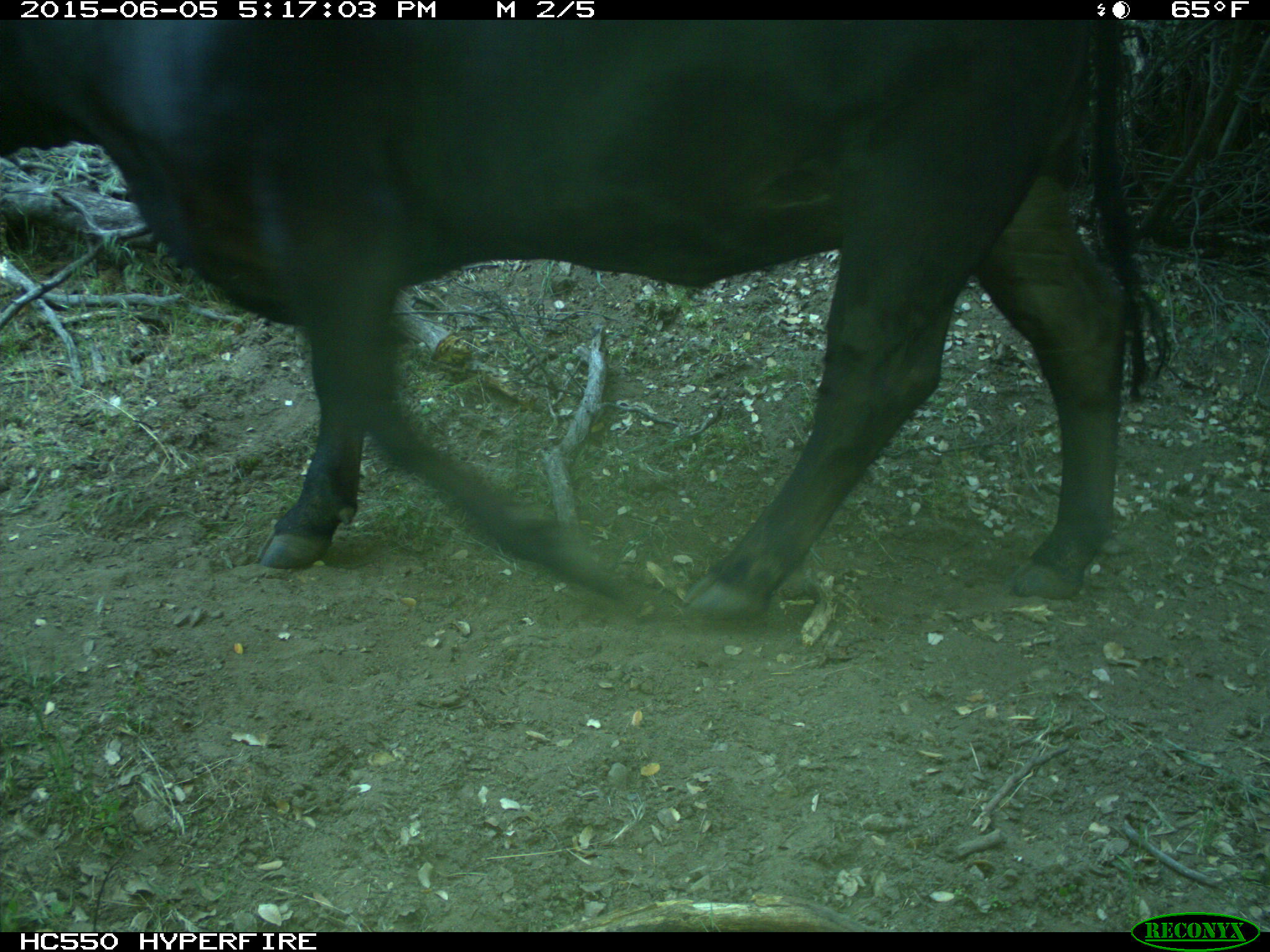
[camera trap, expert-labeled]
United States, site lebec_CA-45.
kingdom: Animalia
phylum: Chordata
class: Mammalia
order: Artiodactyla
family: Bovidae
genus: Bos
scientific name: Bos taurus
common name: domestic cow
Bos taurus (domestic cow).